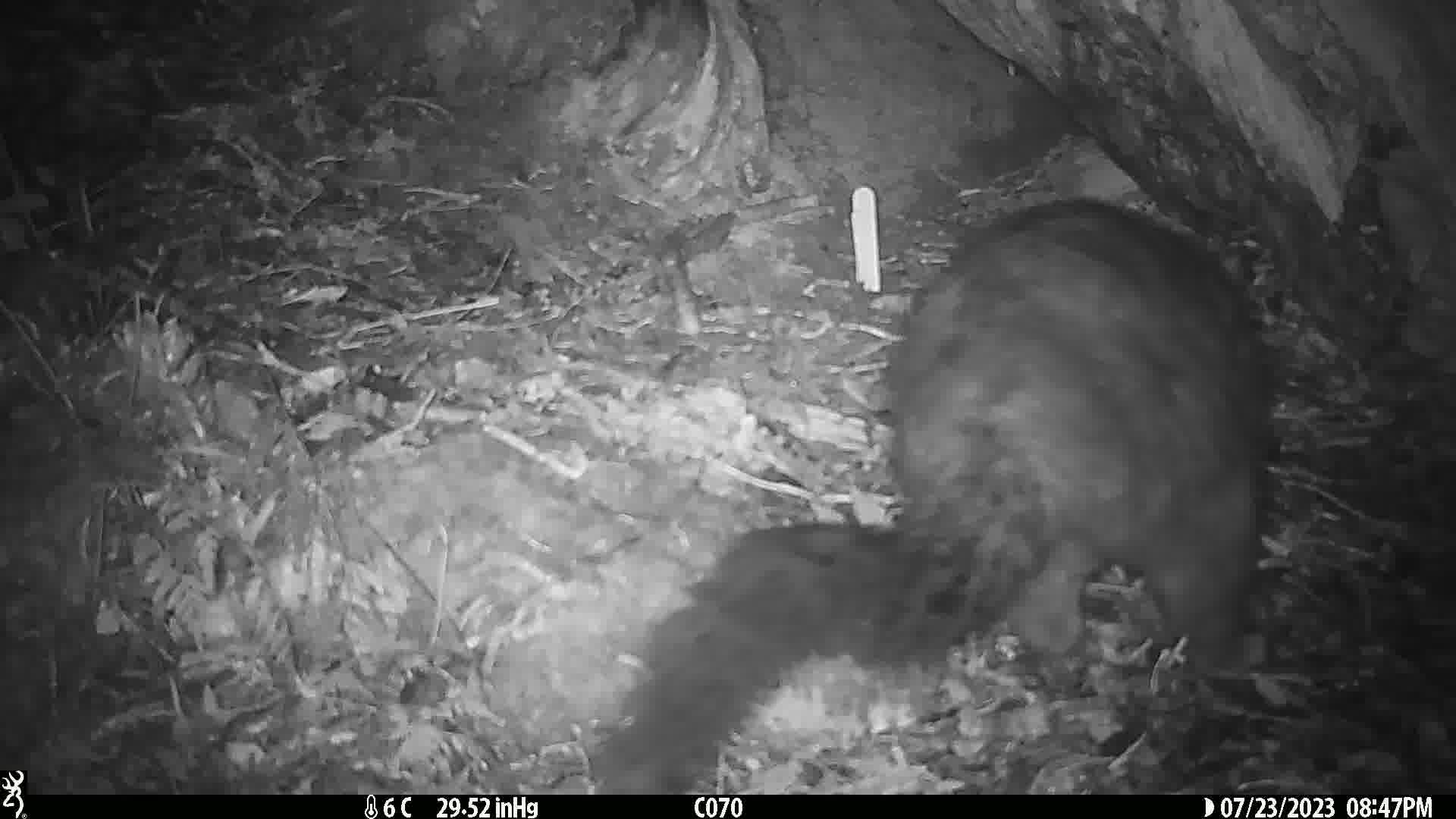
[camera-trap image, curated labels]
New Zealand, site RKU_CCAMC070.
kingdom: Animalia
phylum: Chordata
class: Mammalia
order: Diprotodontia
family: Phalangeridae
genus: Trichosurus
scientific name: Trichosurus vulpecula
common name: common brushtail possum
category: possum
Possum (common brushtail possum) (Trichosurus vulpecula).